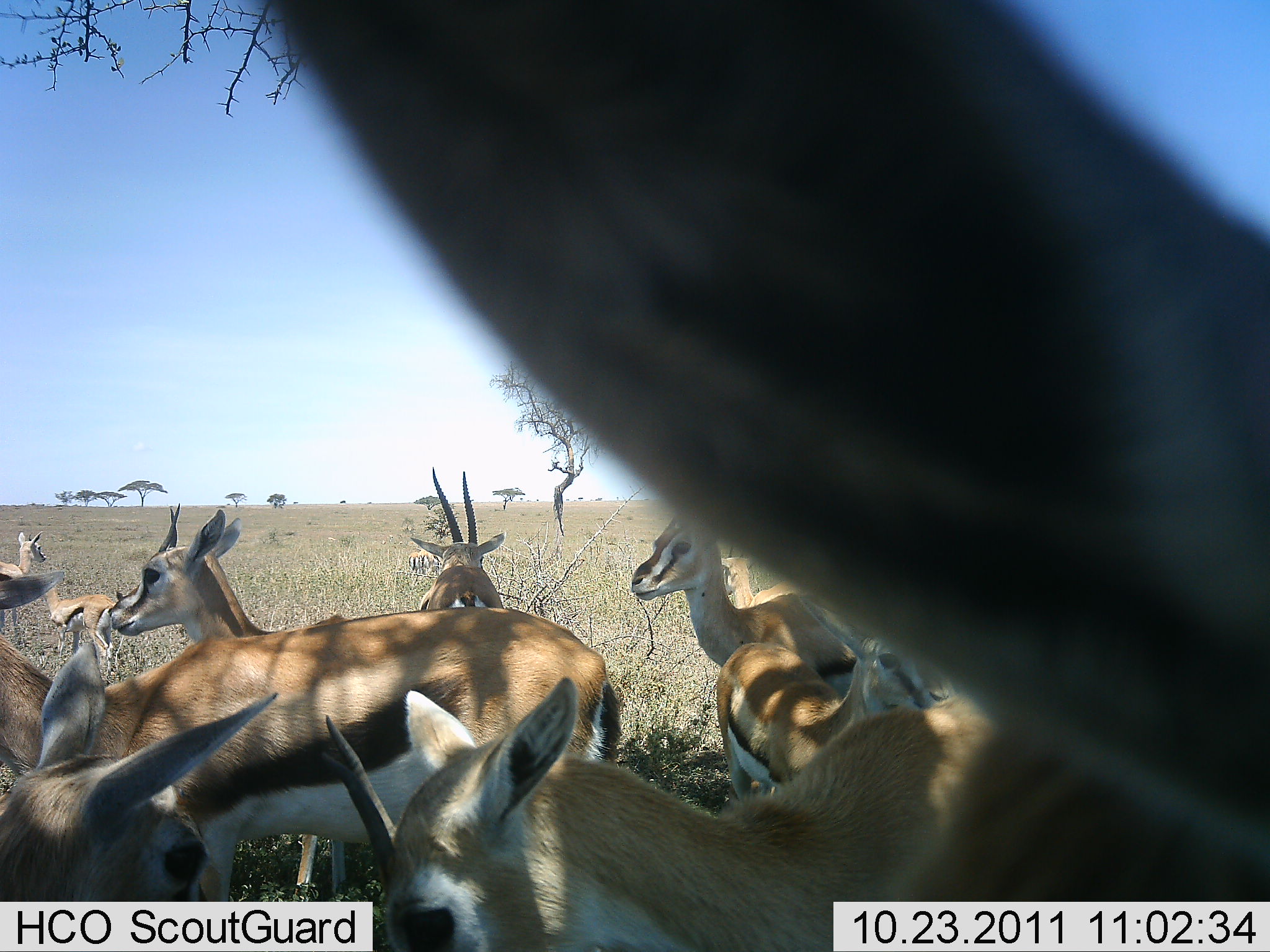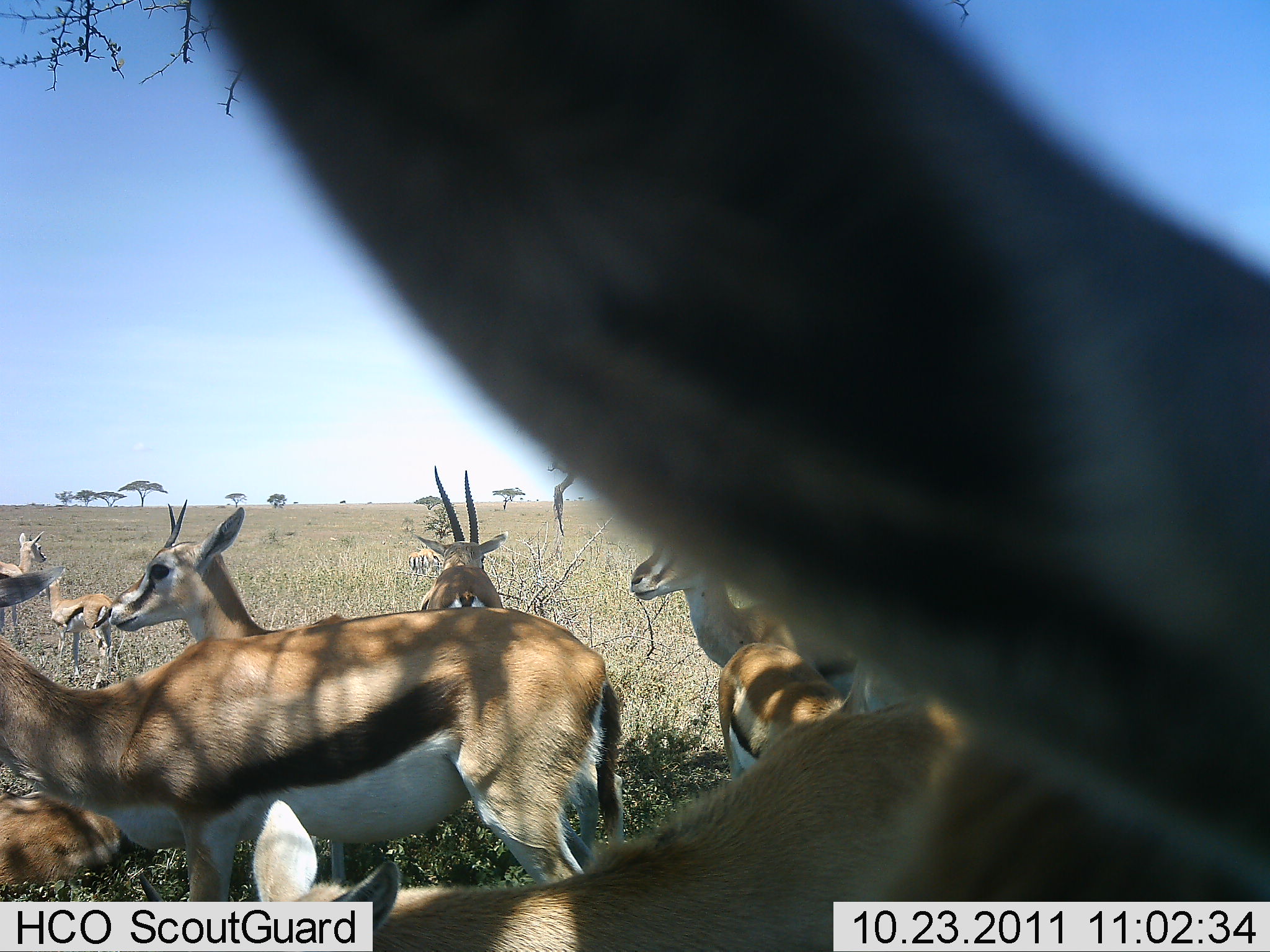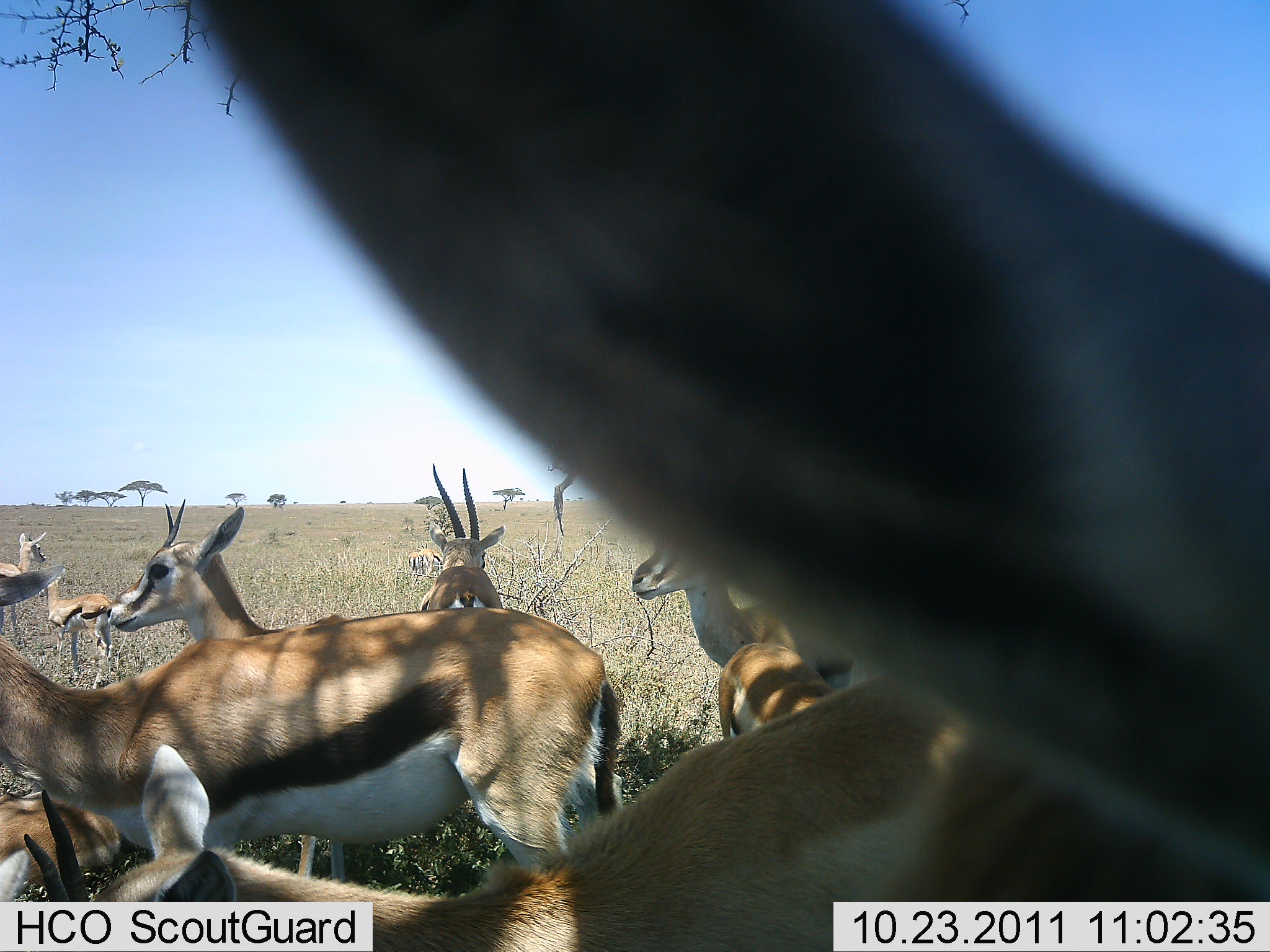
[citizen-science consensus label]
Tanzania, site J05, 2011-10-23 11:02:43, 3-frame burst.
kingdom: Animalia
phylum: Chordata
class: Mammalia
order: Artiodactyla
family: Bovidae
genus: Eudorcas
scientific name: Eudorcas thomsonii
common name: thomson's gazelle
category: gazellethomsons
Gazellethomsons (thomson's gazelle) (Eudorcas thomsonii), count 11-50. Behavior (volunteer vote fractions): standing 83%, resting 8%, moving 17%, interacting 17%. Young present (vote fraction): 0%. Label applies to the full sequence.